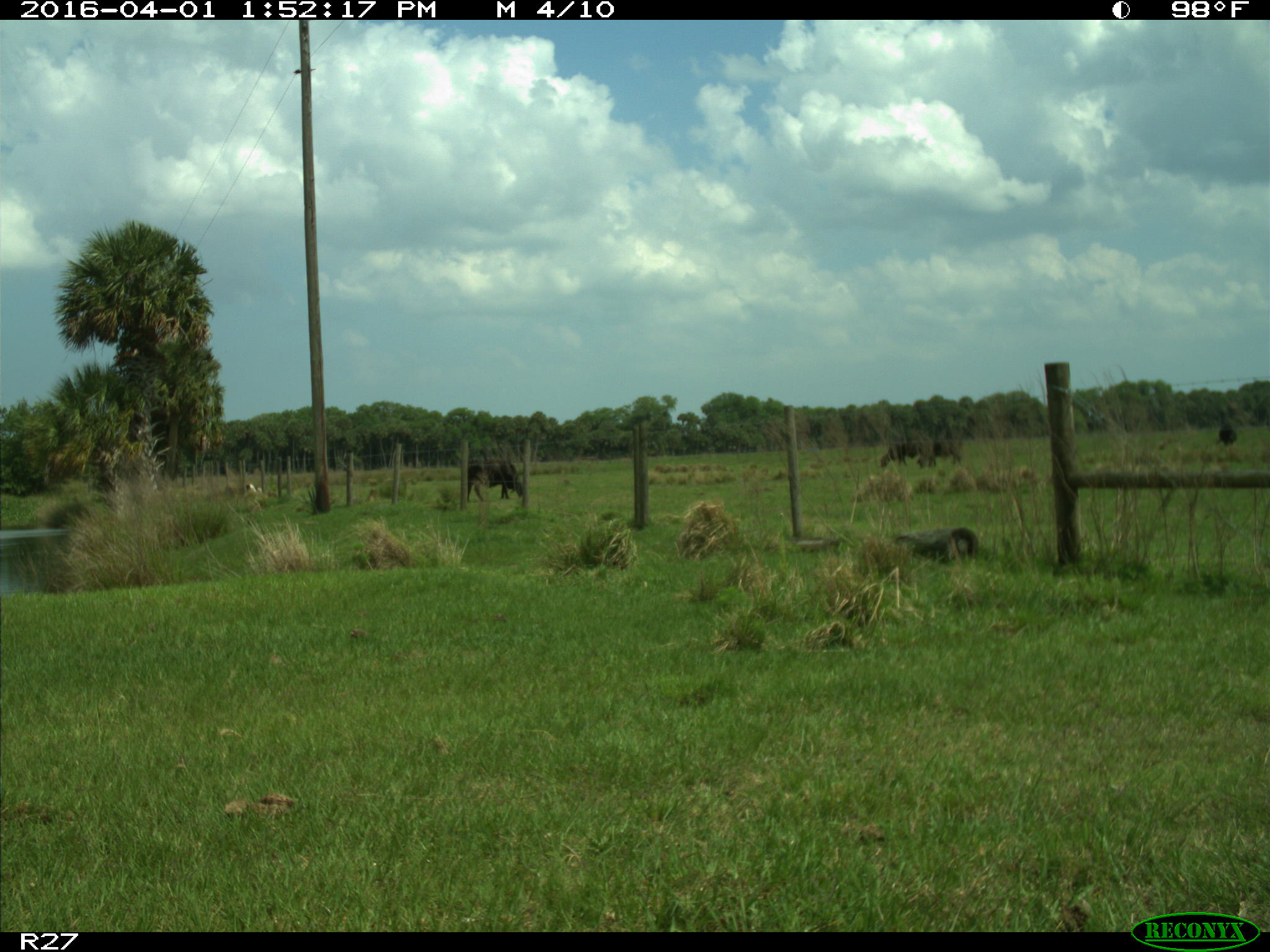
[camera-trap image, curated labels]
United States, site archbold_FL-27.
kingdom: Animalia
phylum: Chordata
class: Mammalia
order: Artiodactyla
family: Bovidae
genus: Bos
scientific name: Bos taurus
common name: domestic cow